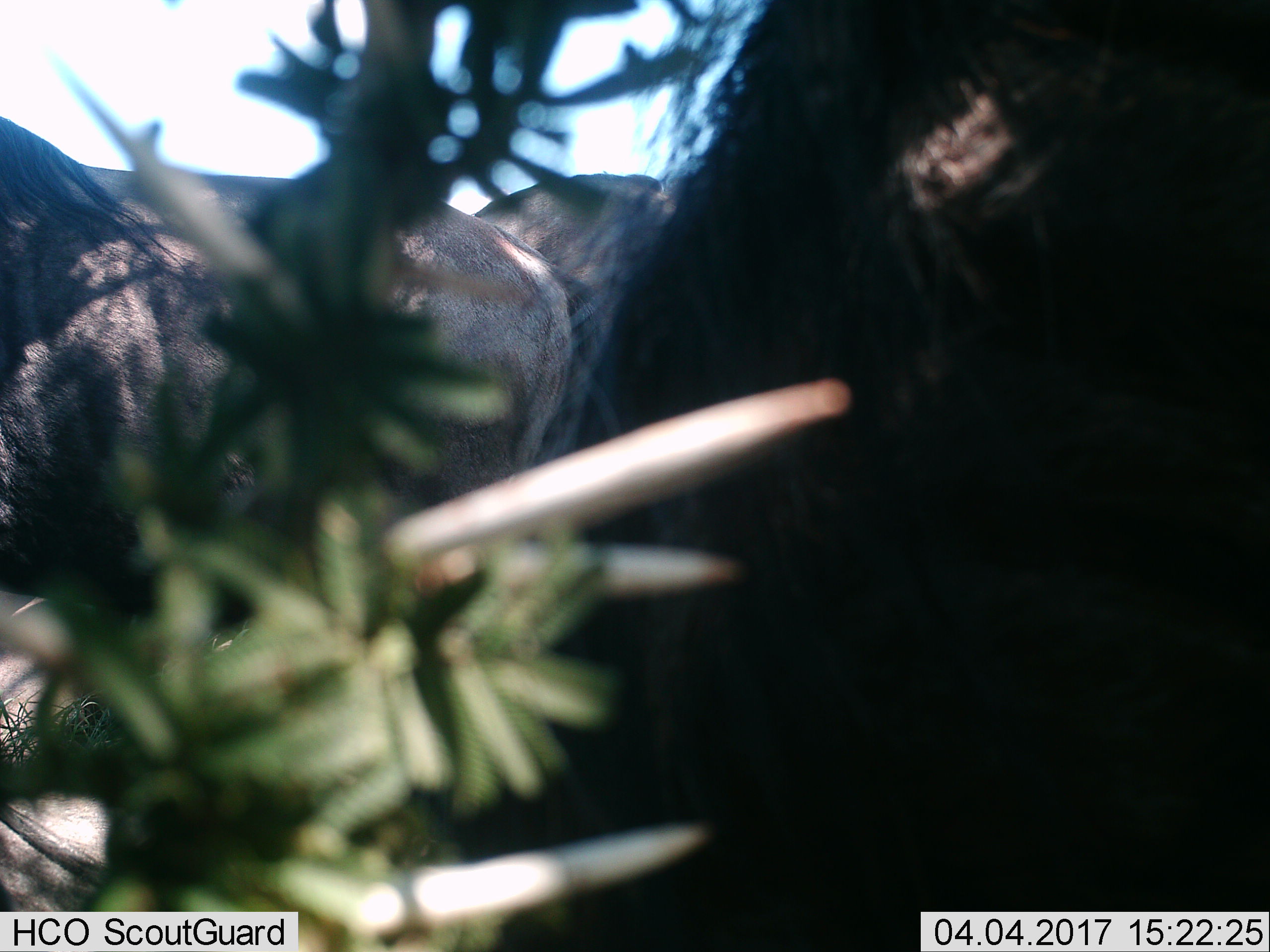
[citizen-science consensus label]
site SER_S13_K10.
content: unidentified animal